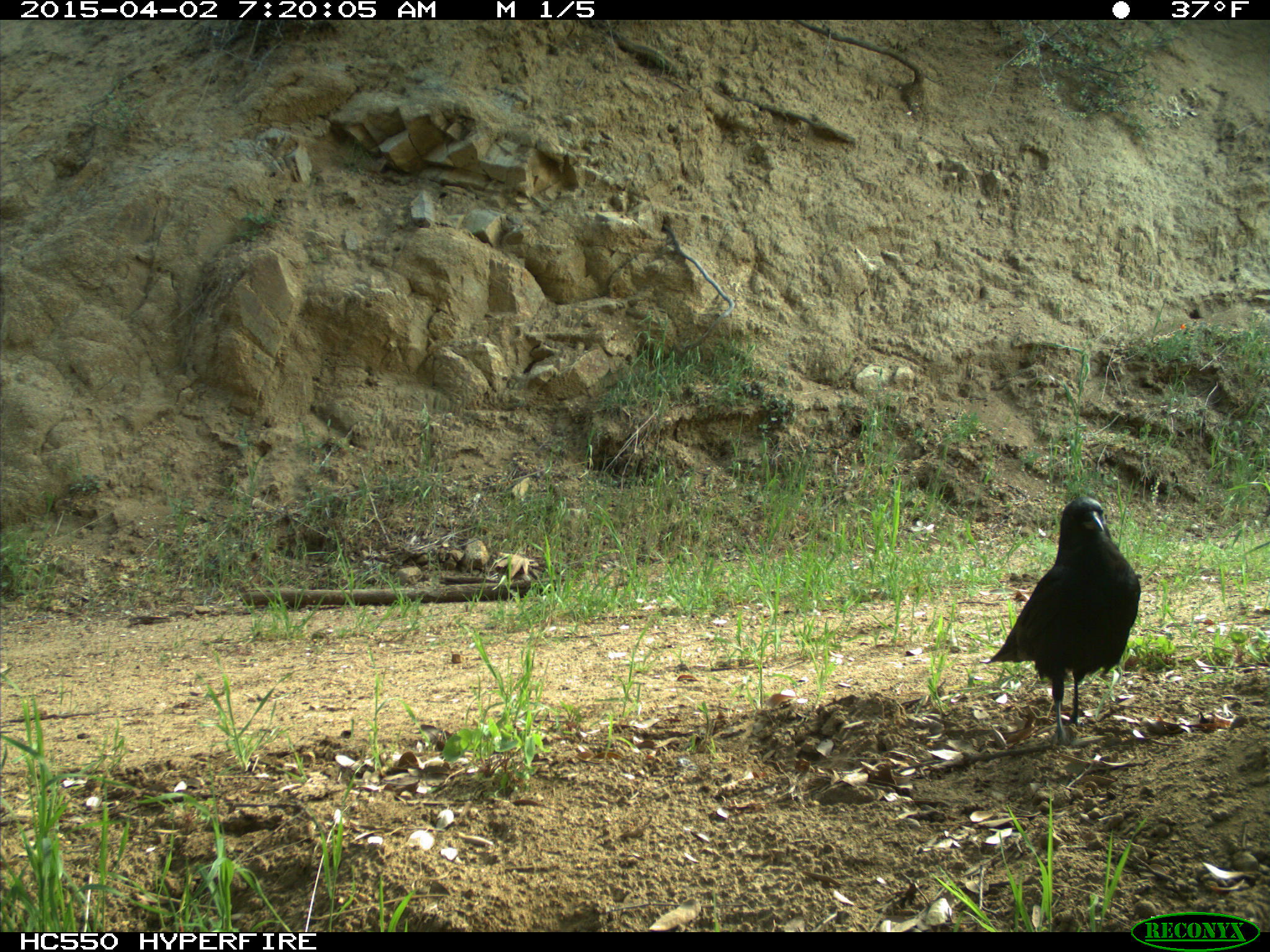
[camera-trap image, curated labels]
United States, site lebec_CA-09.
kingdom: Animalia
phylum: Chordata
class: Aves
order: Passeriformes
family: Corvidae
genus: Corvus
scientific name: Corvus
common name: crows and ravens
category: unidentified corvus